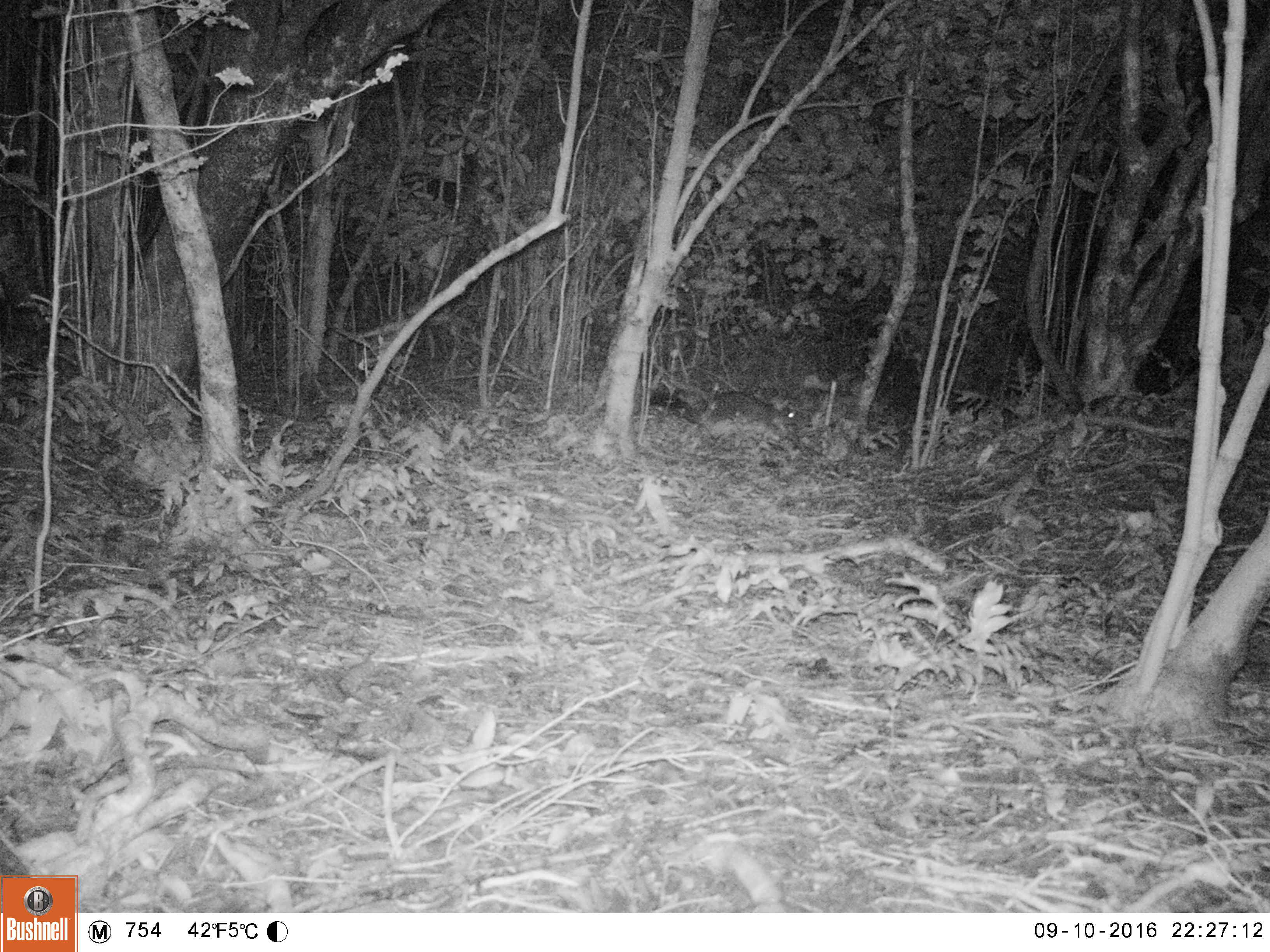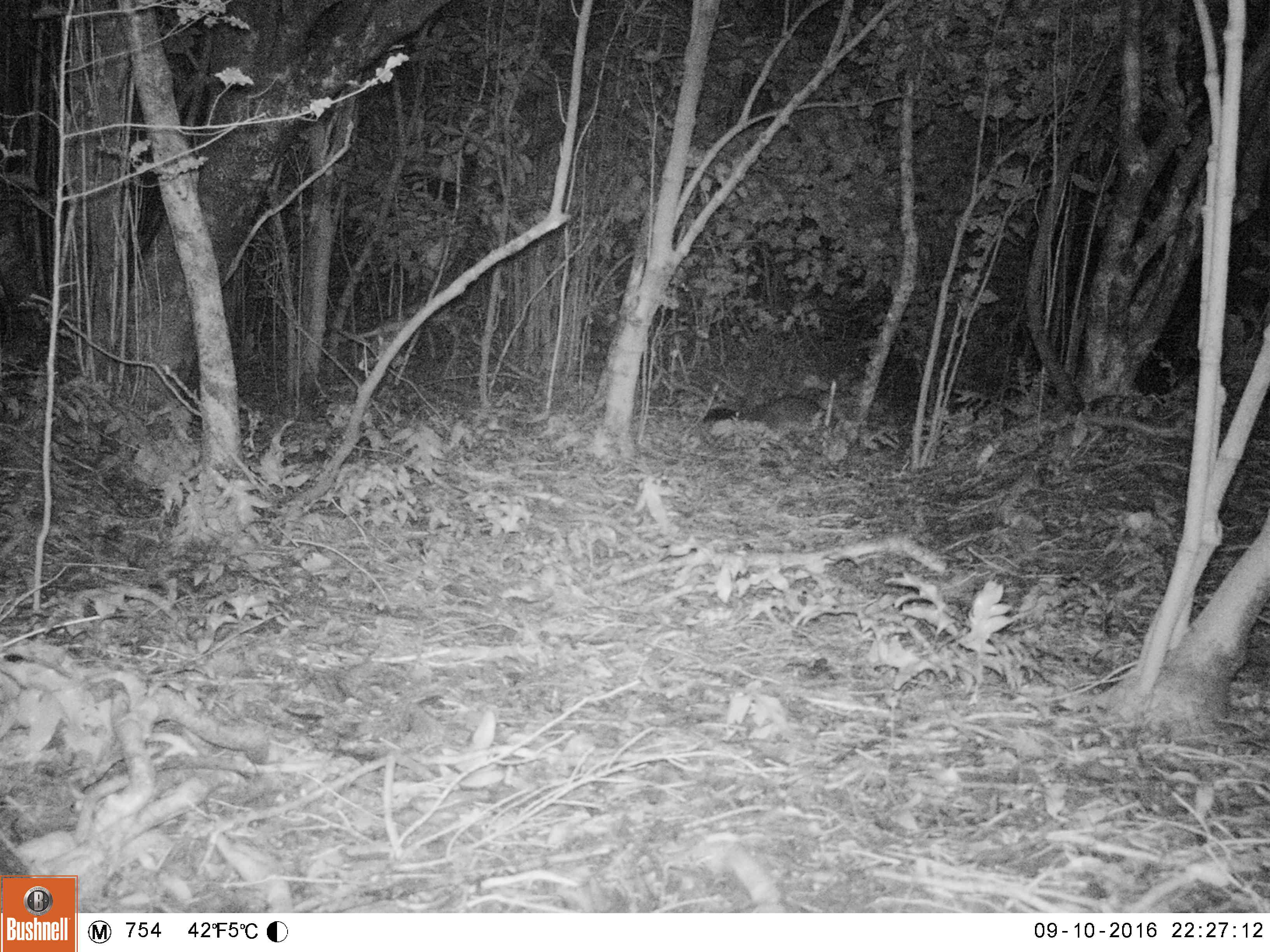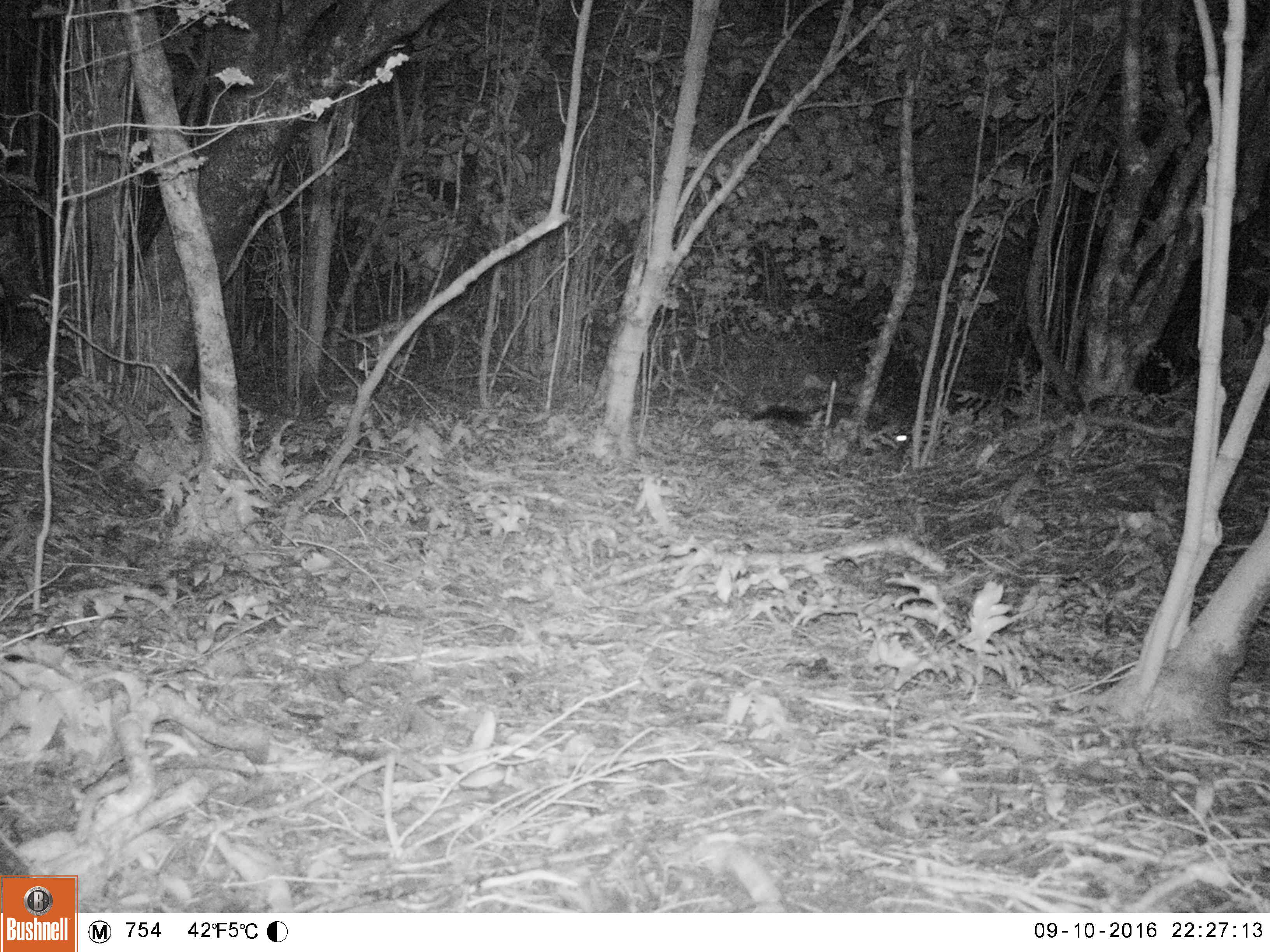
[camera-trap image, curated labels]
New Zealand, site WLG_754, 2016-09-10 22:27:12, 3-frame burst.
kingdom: Animalia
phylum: Chordata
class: Mammalia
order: Diprotodontia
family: Phalangeridae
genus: Trichosurus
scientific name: Trichosurus vulpecula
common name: common brushtail possum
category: possum